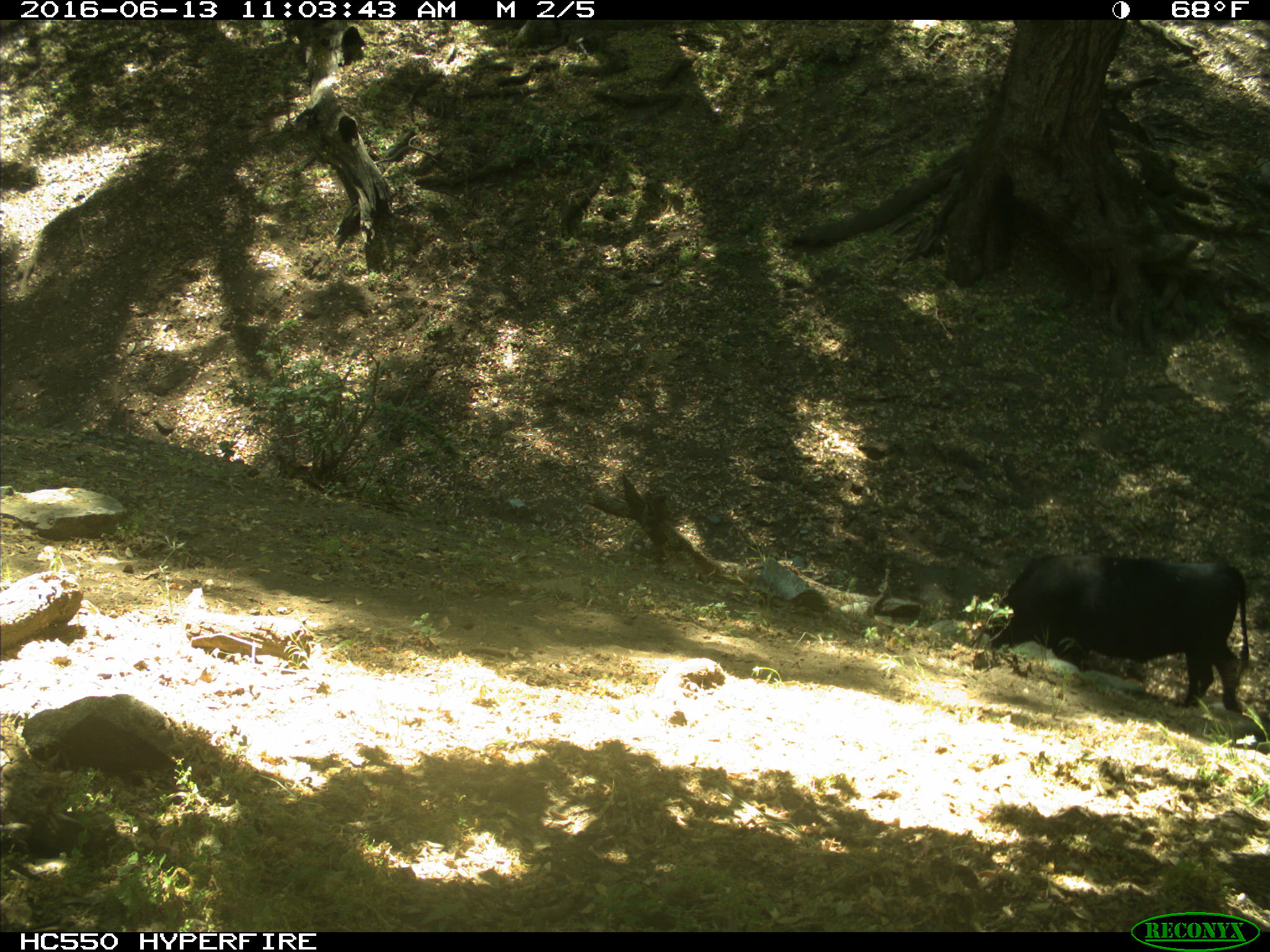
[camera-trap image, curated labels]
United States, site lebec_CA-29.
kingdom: Animalia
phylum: Chordata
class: Mammalia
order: Artiodactyla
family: Bovidae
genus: Bos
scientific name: Bos taurus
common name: domestic cow